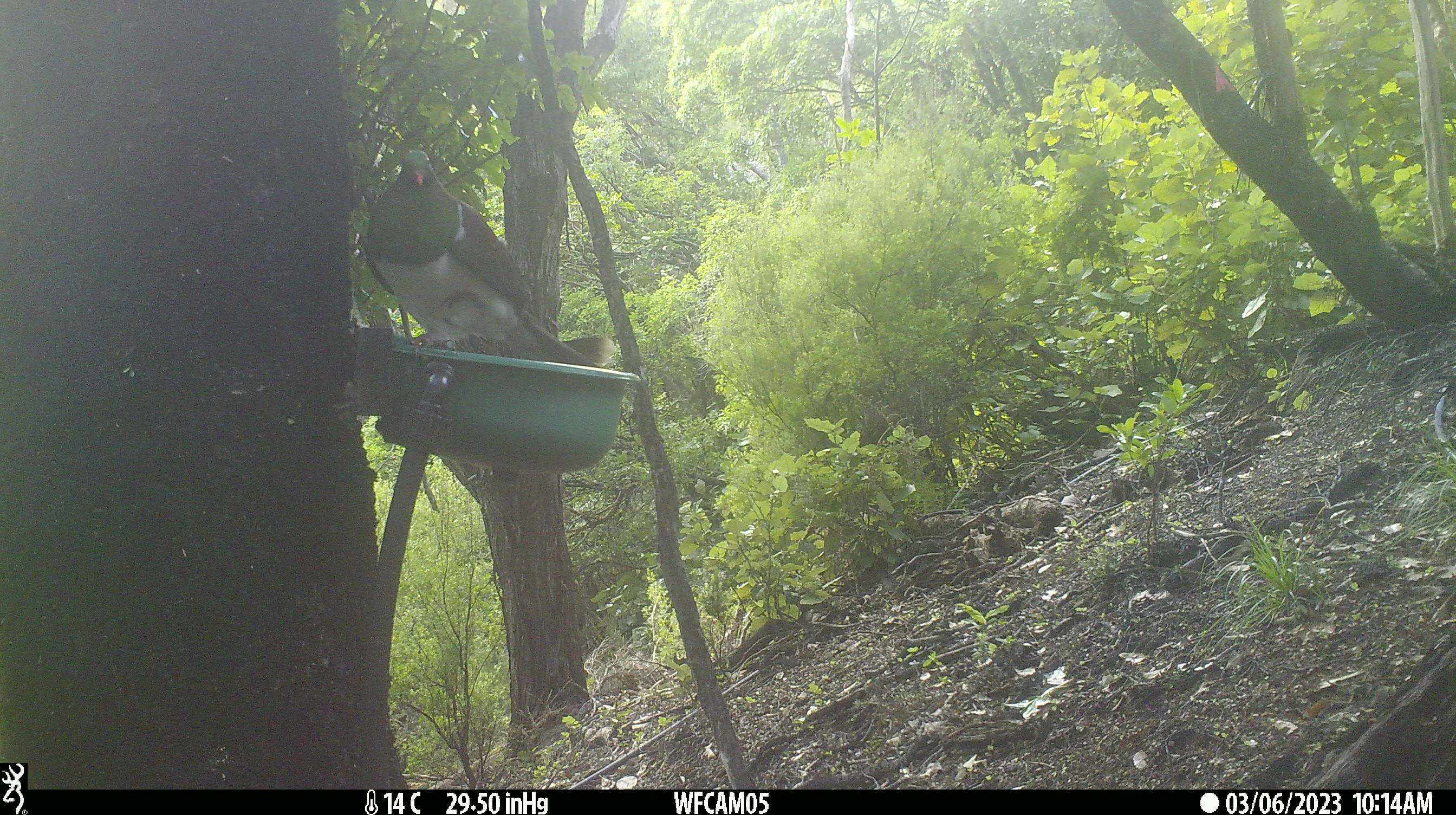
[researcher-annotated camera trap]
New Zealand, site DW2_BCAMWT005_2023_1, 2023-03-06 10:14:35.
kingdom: Animalia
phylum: Chordata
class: Aves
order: Columbiformes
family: Columbidae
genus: Hemiphaga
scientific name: Hemiphaga novaeseelandiae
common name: new zealand pigeon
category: kereru